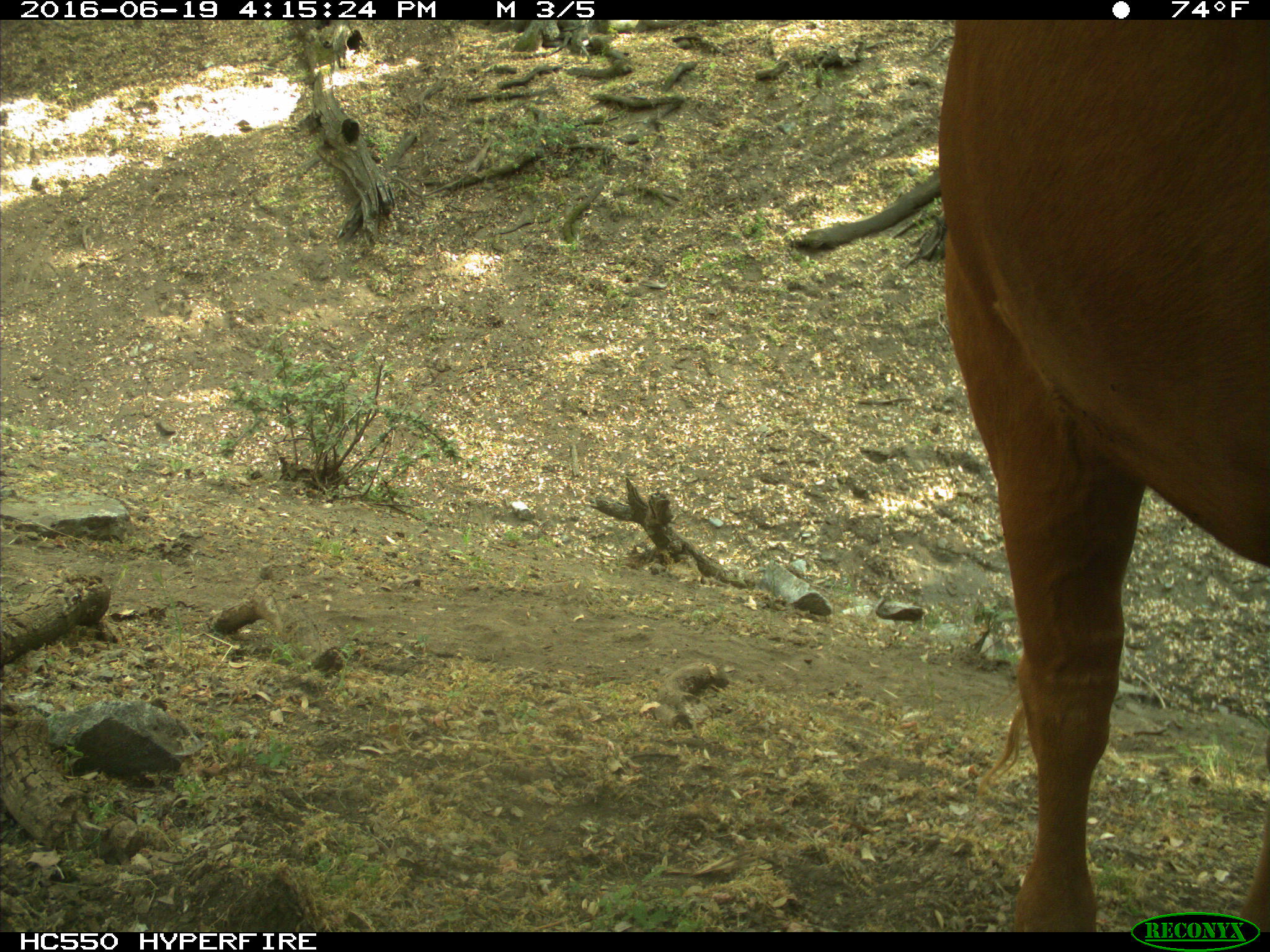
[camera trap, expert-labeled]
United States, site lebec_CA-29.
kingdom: Animalia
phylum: Chordata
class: Mammalia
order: Artiodactyla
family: Bovidae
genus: Bos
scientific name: Bos taurus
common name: domestic cow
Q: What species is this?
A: Bos taurus (domestic cow).